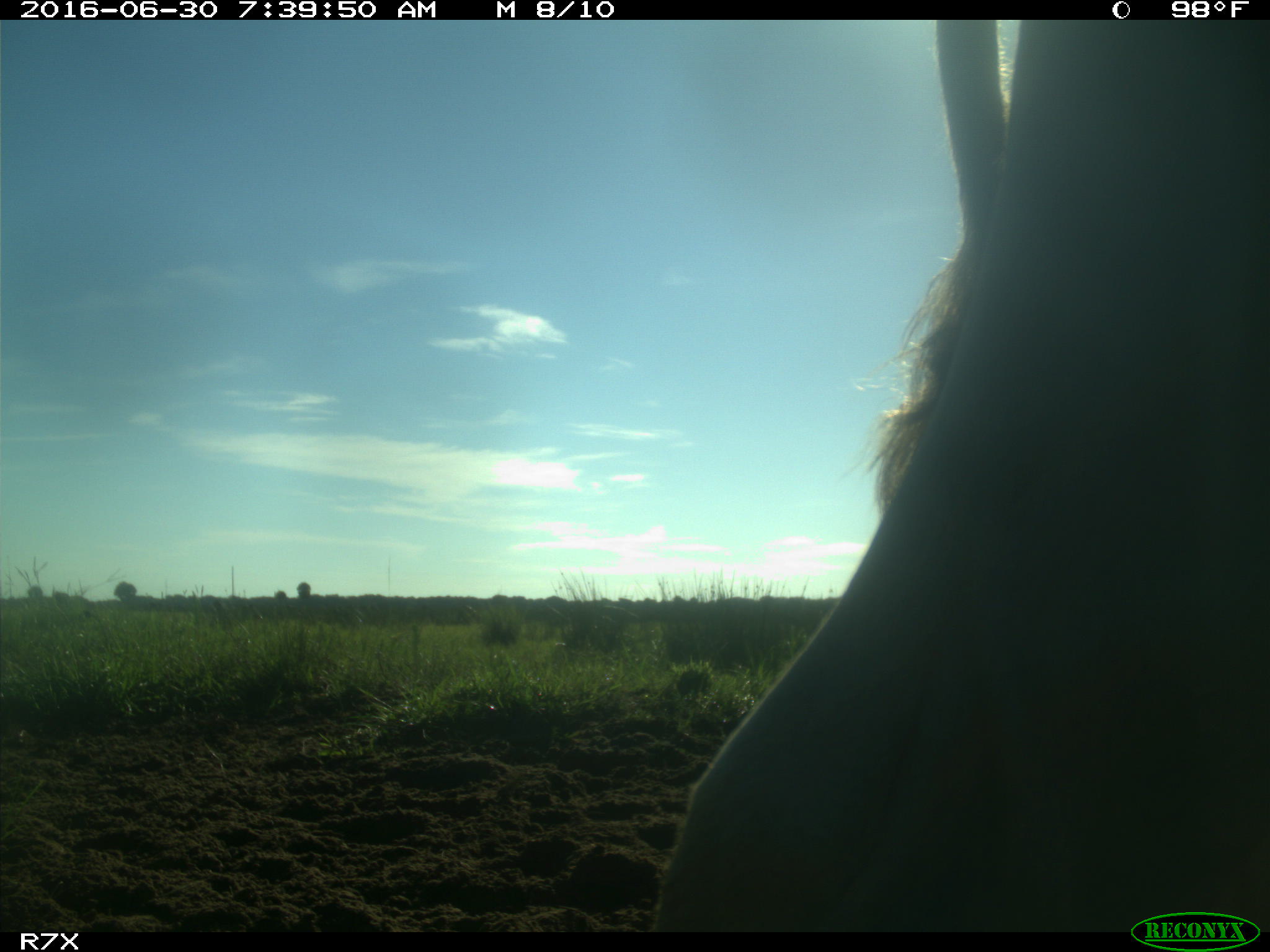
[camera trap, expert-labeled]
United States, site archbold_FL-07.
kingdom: Animalia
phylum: Chordata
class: Mammalia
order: Artiodactyla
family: Bovidae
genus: Bos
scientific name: Bos taurus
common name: domestic cow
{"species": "Bos taurus (domestic cow)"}